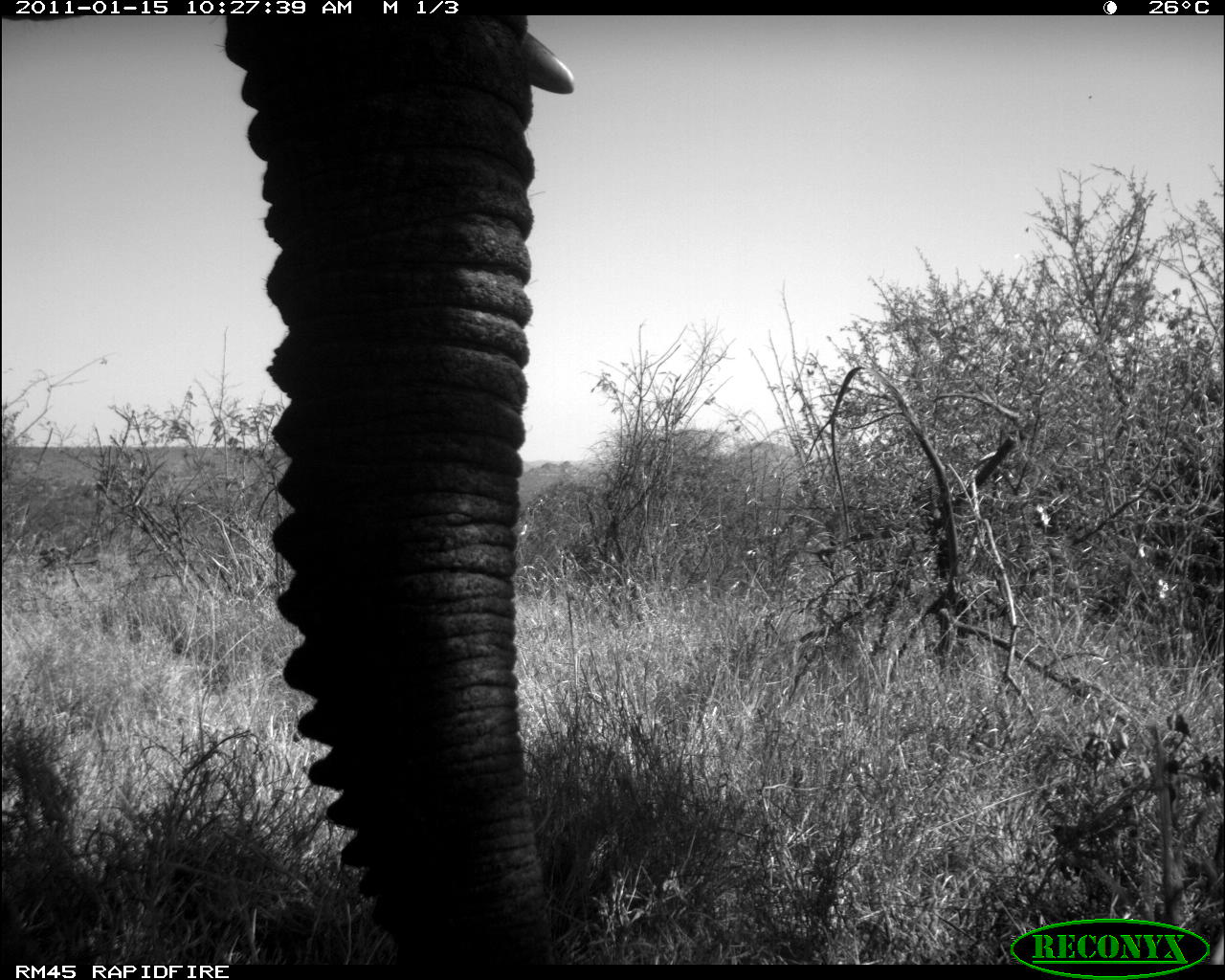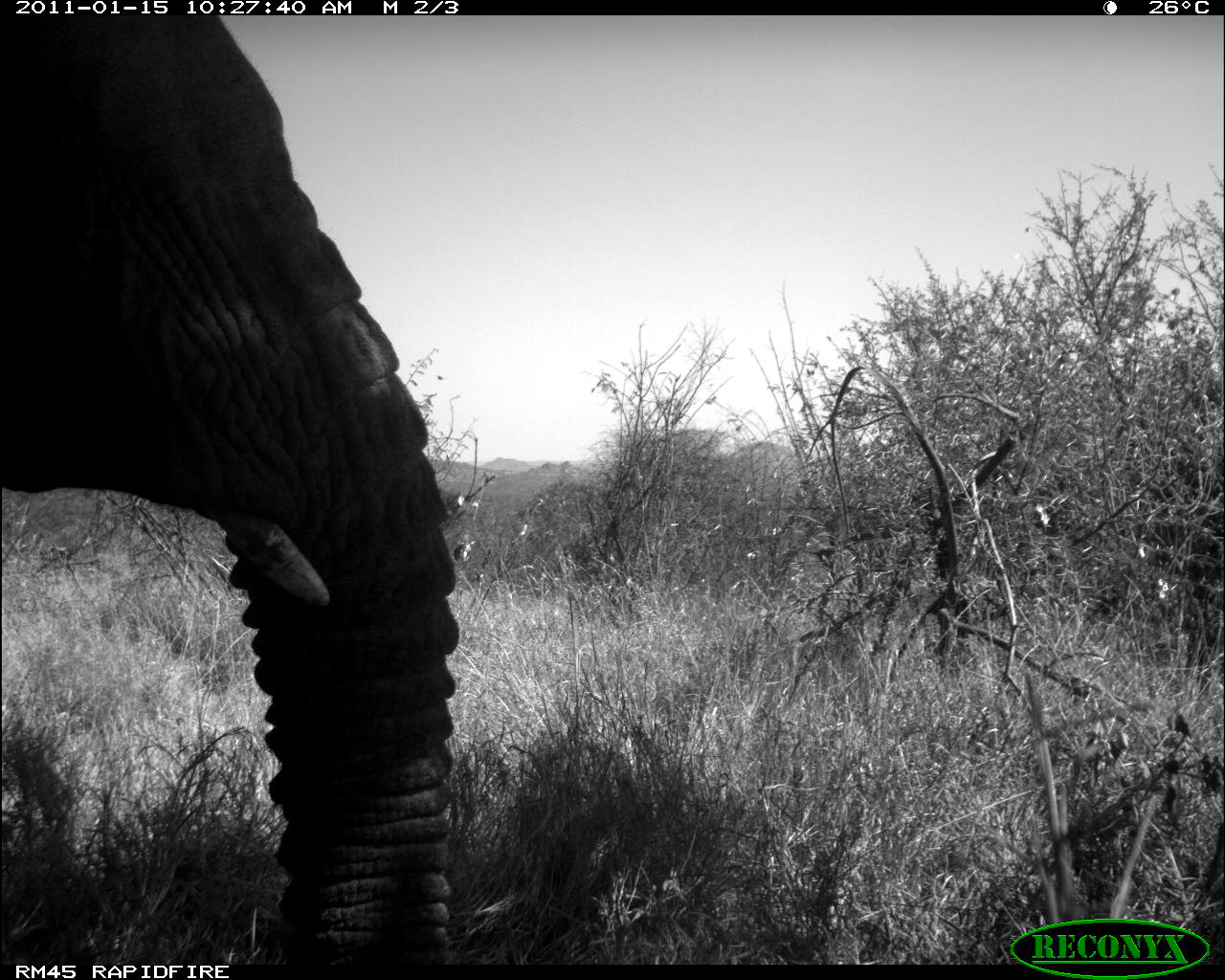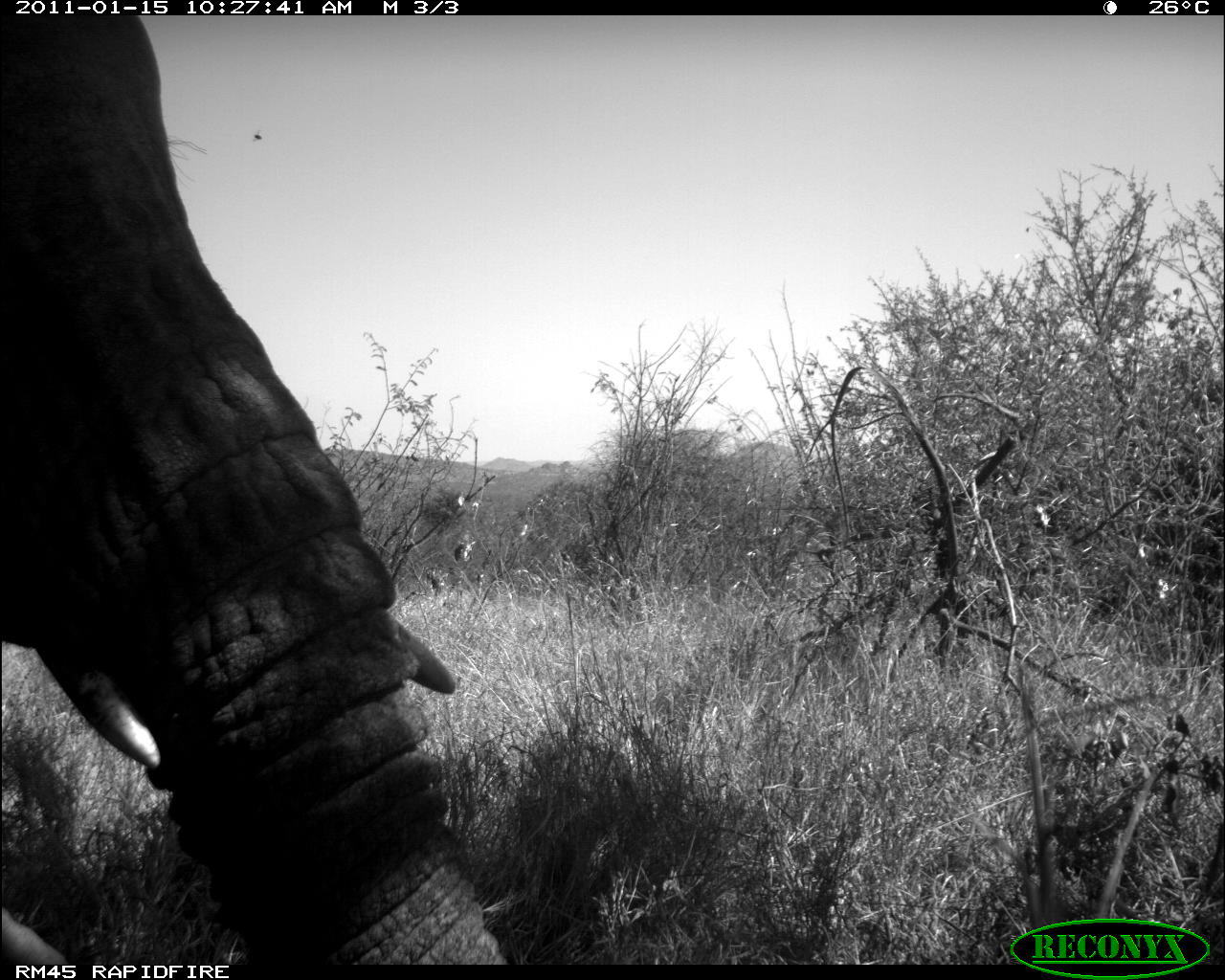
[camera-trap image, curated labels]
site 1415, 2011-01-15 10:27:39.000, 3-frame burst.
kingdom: Animalia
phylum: Chordata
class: Mammalia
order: Proboscidea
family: Elephantidae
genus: Loxodonta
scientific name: Loxodonta africana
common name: african bush elephant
Loxodonta africana (african bush elephant), count 1.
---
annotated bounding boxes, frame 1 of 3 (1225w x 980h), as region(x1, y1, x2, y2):
loxodonta africana: region(218, 15, 575, 966)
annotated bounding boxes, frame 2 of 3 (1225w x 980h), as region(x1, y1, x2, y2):
loxodonta africana: region(1, 15, 460, 966)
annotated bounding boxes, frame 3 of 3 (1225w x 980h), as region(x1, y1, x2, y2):
loxodonta africana: region(0, 15, 505, 965)